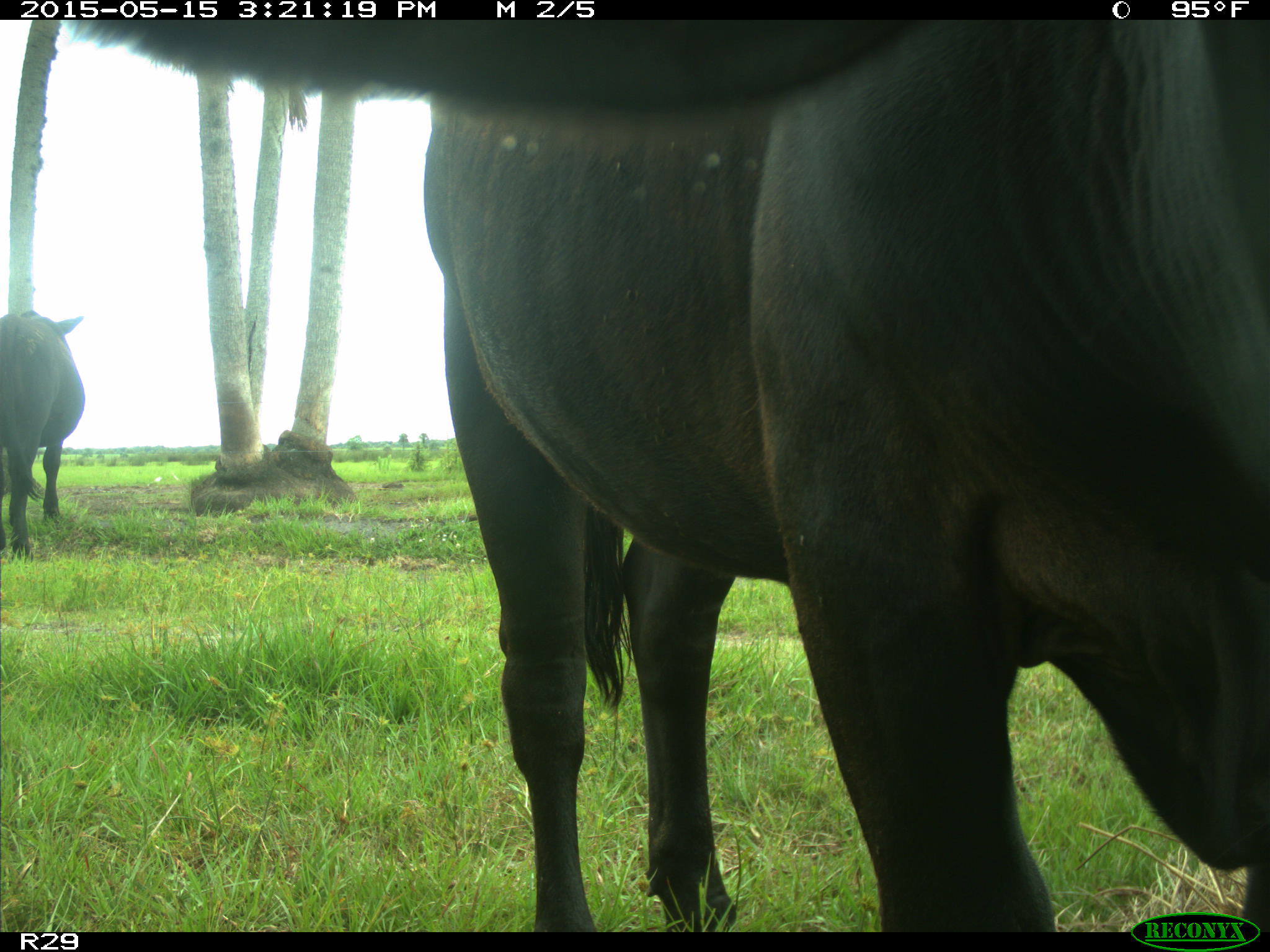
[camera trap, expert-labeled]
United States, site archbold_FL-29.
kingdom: Animalia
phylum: Chordata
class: Mammalia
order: Artiodactyla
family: Bovidae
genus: Bos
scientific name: Bos taurus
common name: domestic cow